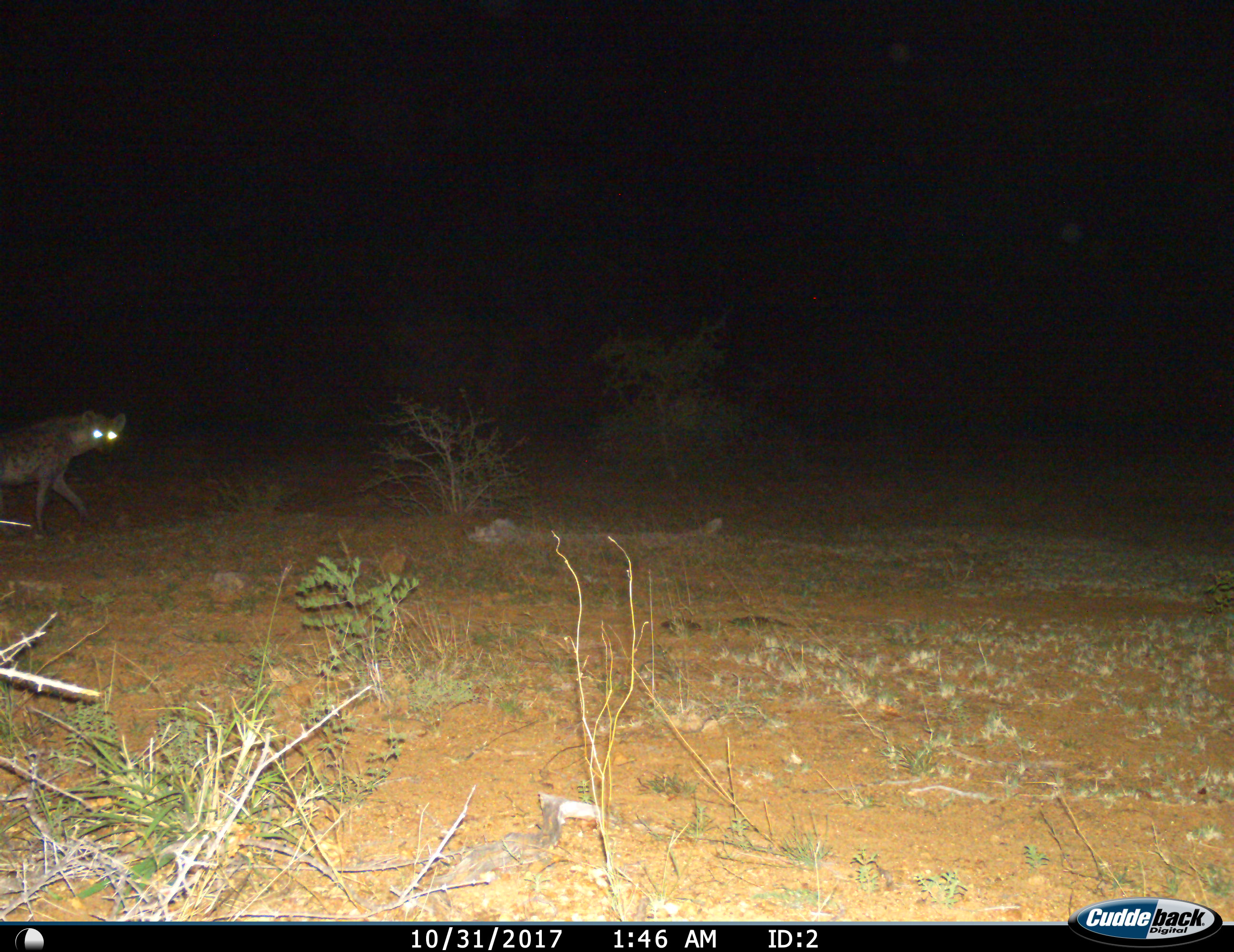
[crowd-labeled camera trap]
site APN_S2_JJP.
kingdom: Animalia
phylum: Chordata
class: Mammalia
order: Carnivora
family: Hyaenidae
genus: Crocuta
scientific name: Crocuta crocuta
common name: spotted hyena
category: hyenaspotted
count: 1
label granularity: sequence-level